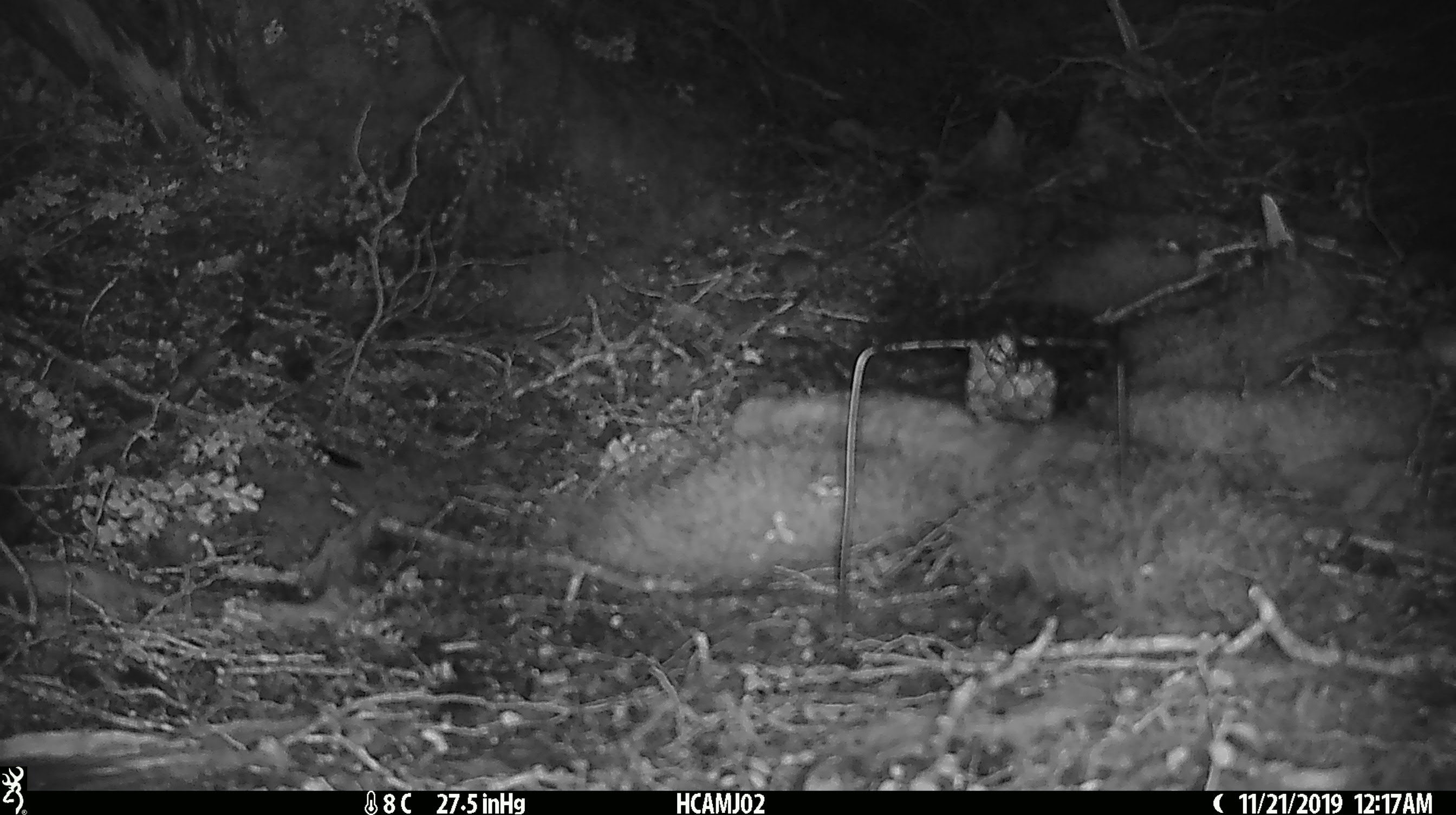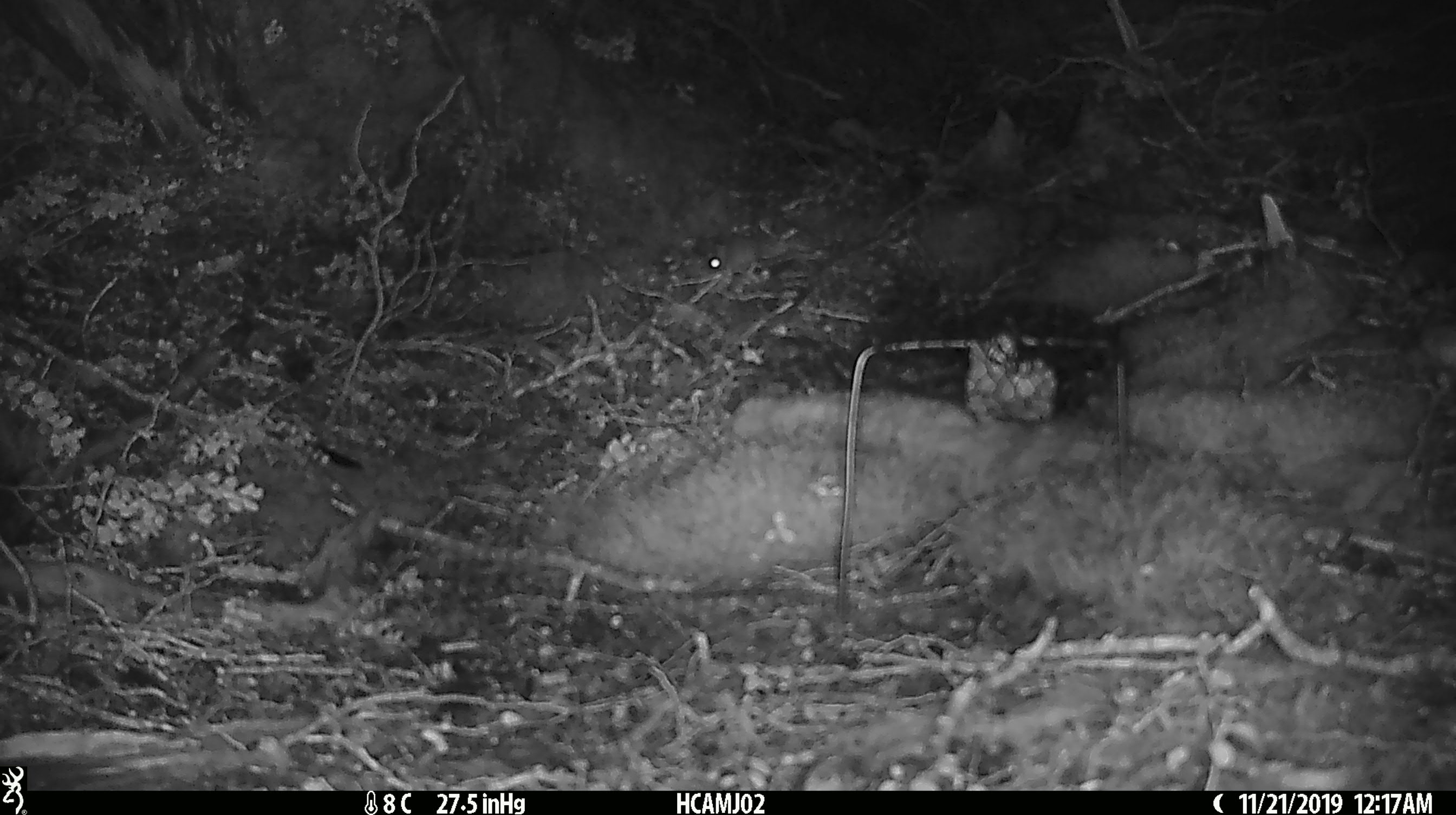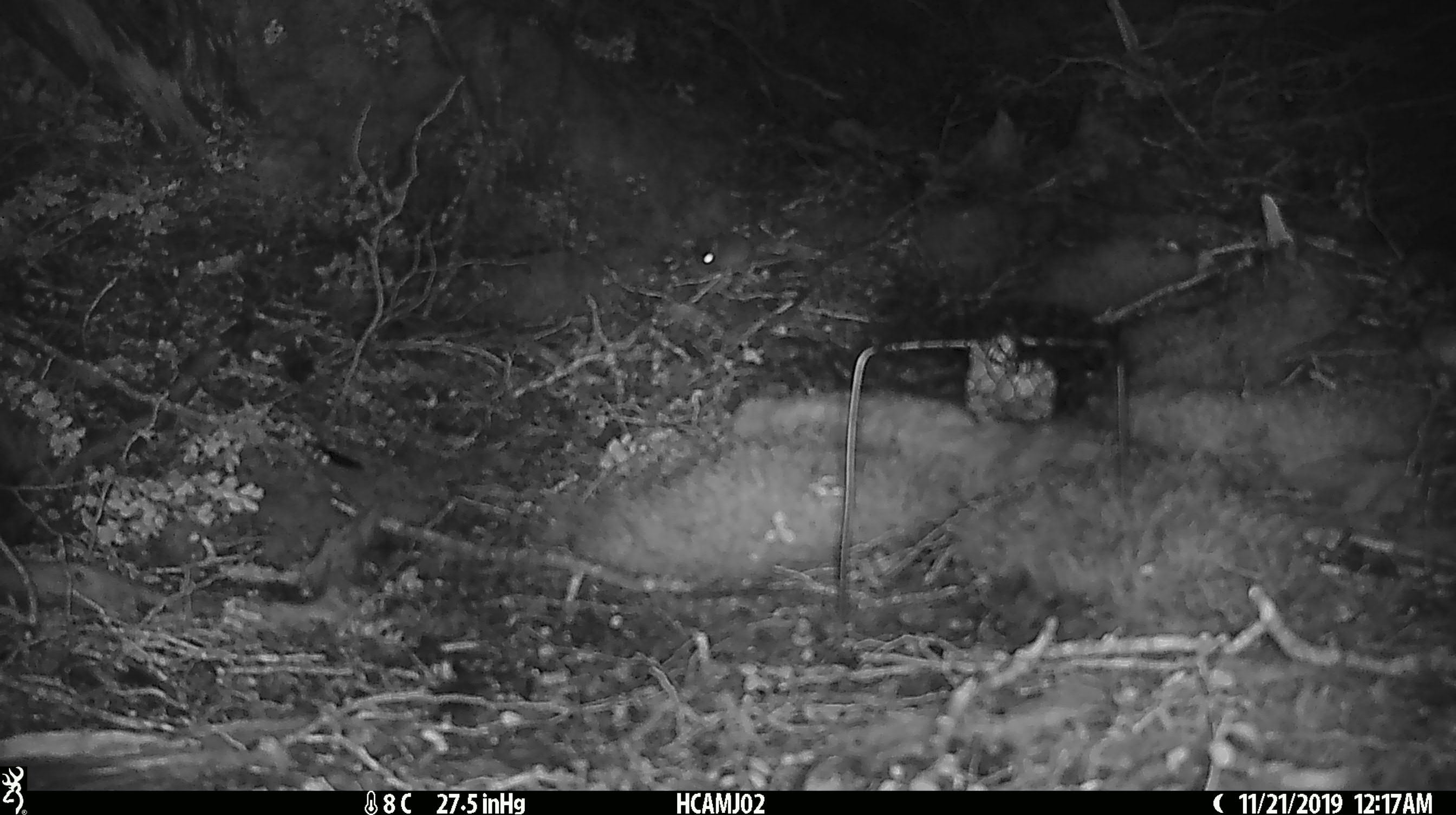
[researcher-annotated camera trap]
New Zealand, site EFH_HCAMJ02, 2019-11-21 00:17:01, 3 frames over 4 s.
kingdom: Animalia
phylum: Chordata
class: Mammalia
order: Rodentia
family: Muridae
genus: Mus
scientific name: Mus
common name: mouse